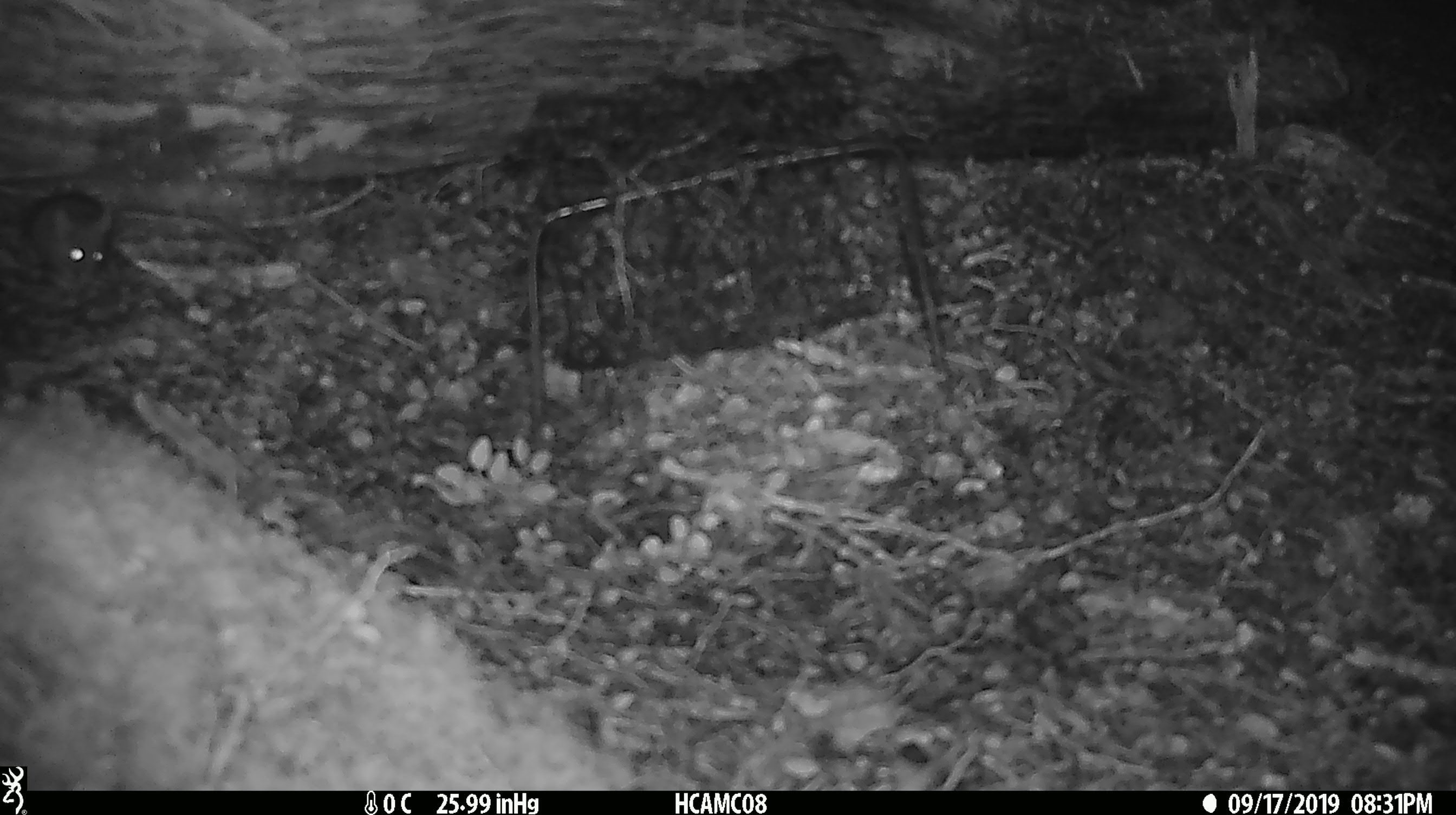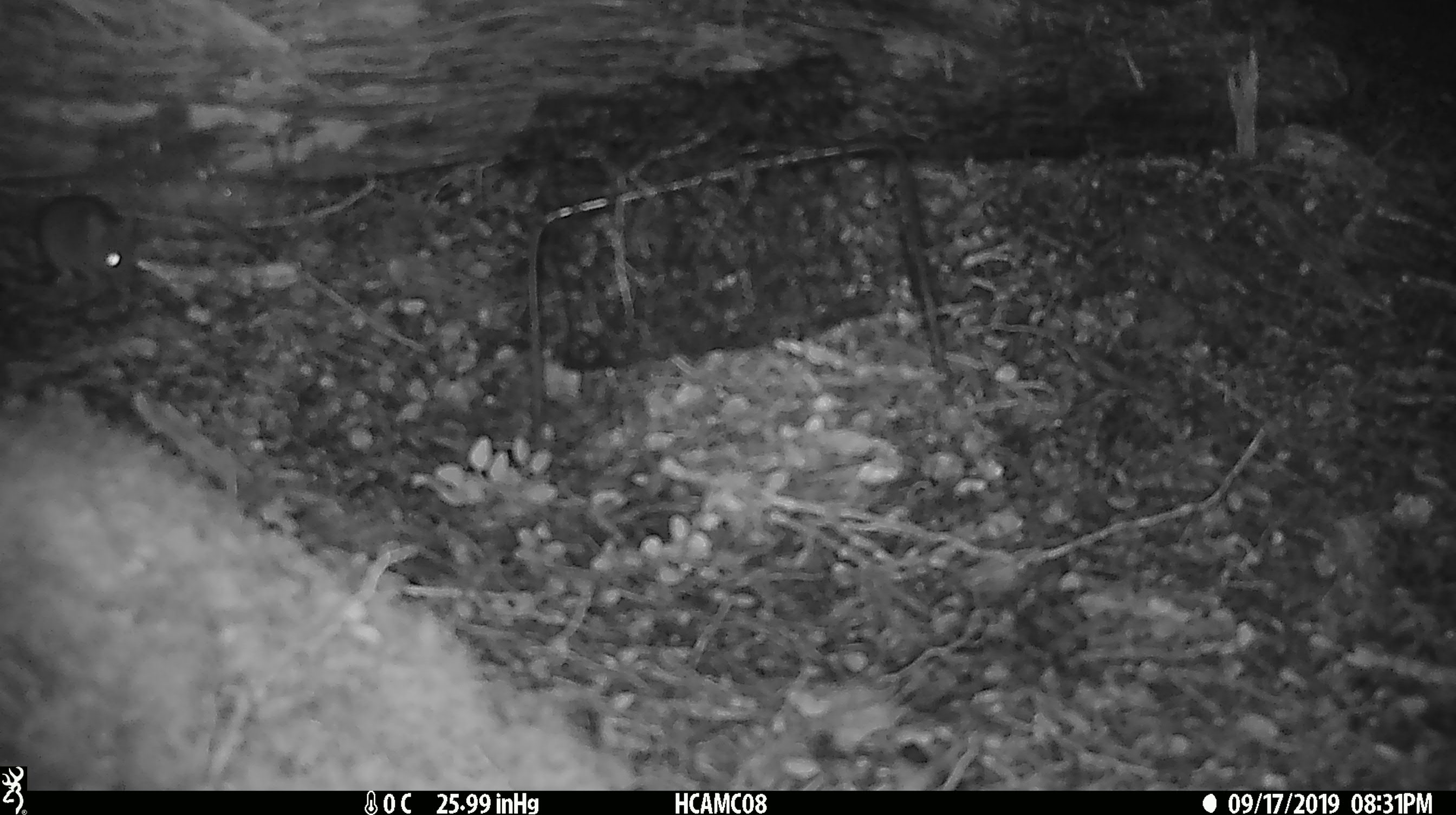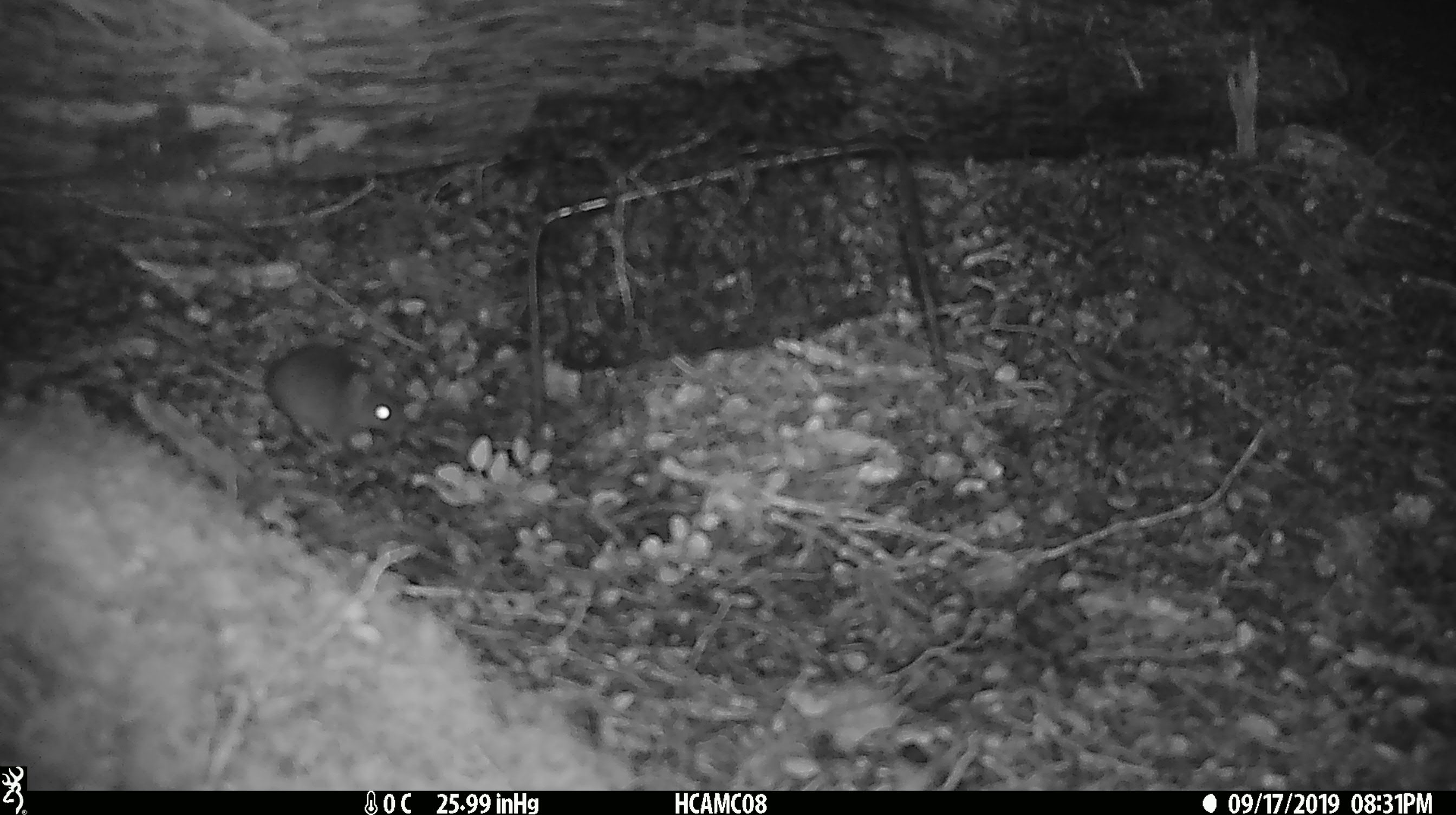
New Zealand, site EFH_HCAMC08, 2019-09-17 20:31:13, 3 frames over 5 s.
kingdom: Animalia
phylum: Chordata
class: Mammalia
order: Rodentia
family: Muridae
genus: Mus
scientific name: Mus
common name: mouse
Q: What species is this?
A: Mouse (Mus).